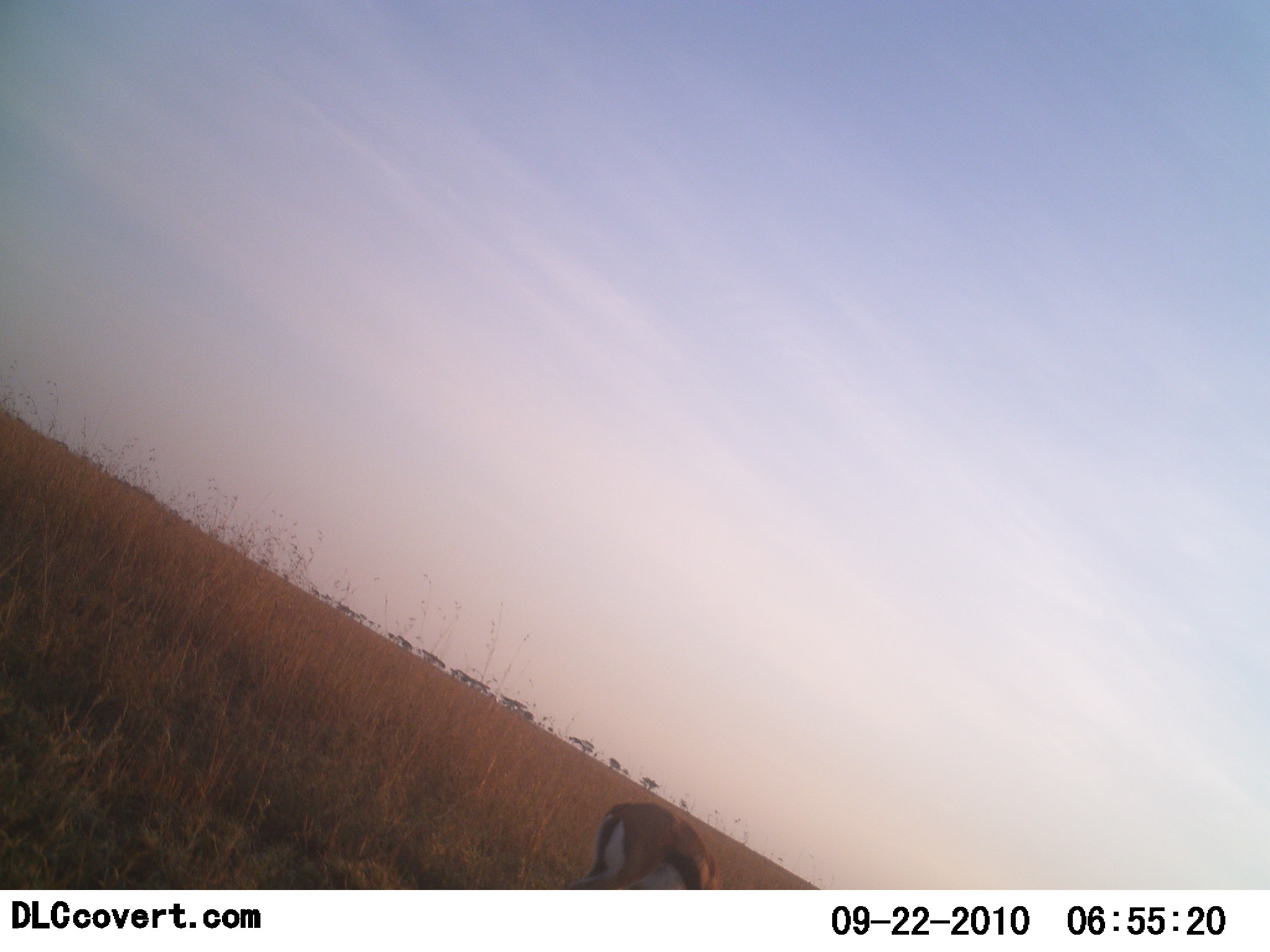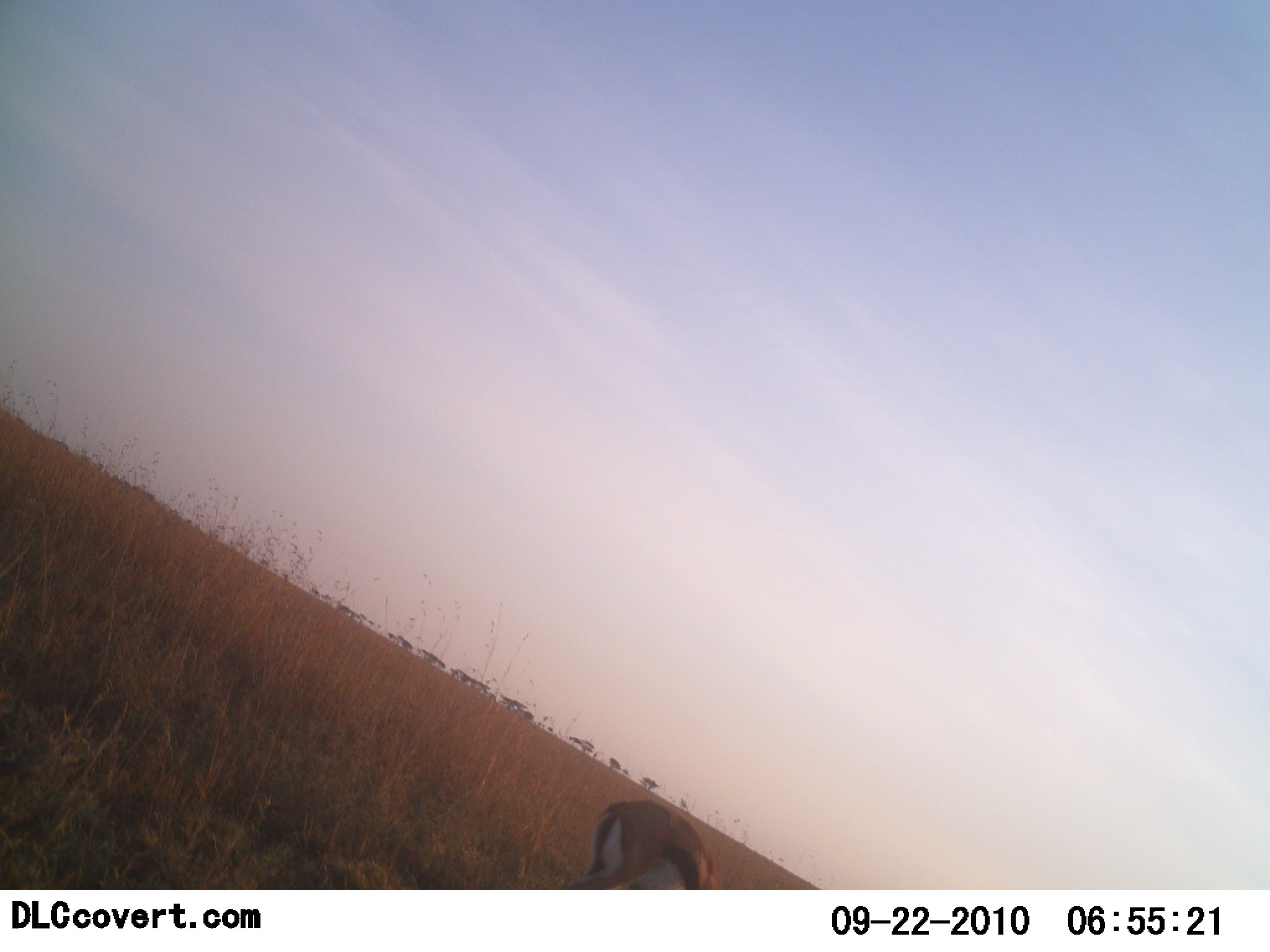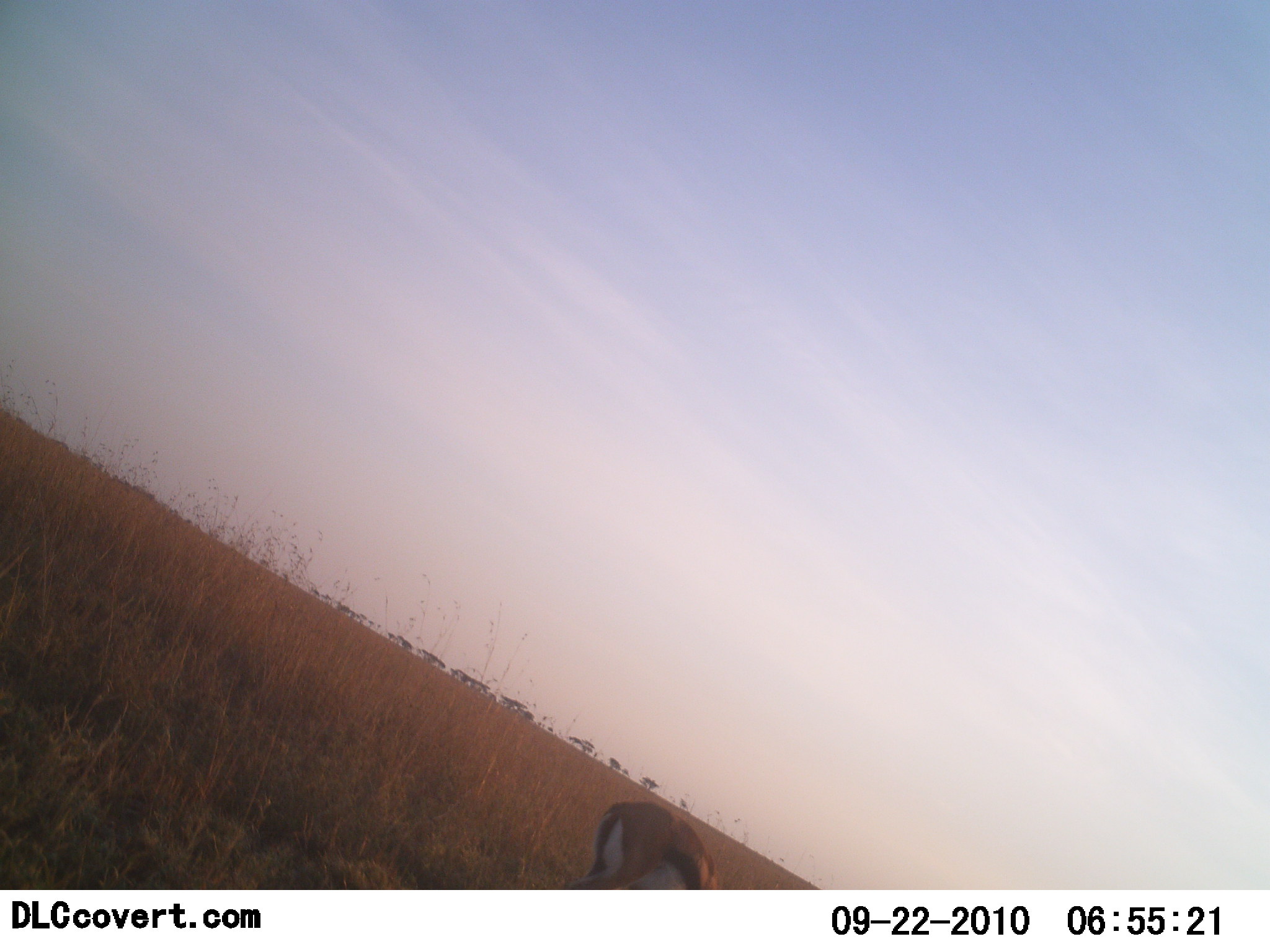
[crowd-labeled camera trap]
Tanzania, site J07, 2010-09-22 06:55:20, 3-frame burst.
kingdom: Animalia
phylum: Chordata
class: Mammalia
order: Artiodactyla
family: Bovidae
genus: Eudorcas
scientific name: Eudorcas thomsonii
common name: thomson's gazelle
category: gazellethomsons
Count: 1.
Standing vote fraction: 45%.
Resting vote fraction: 0%.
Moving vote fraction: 0%.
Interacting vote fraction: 0%.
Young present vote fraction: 0%.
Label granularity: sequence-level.